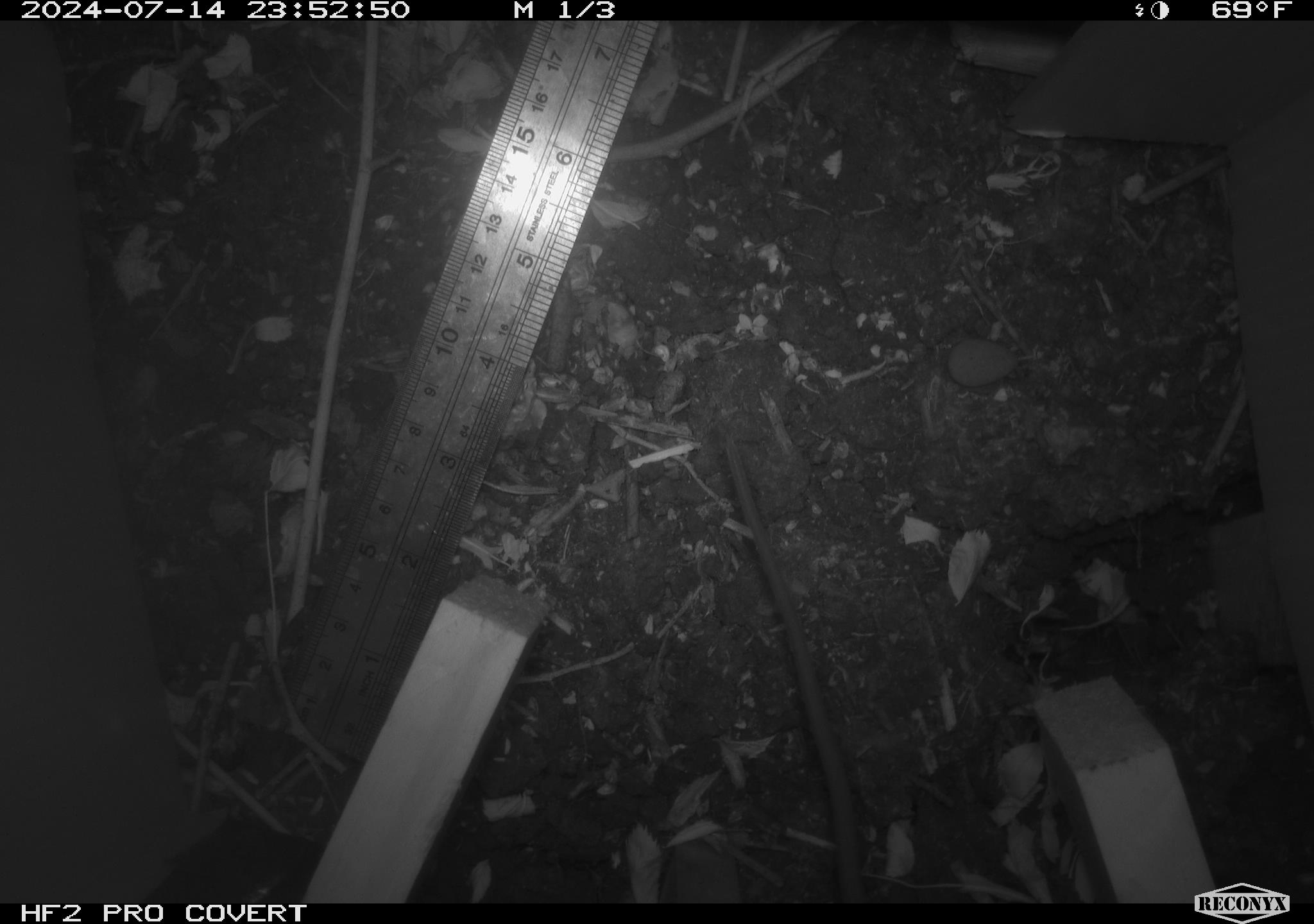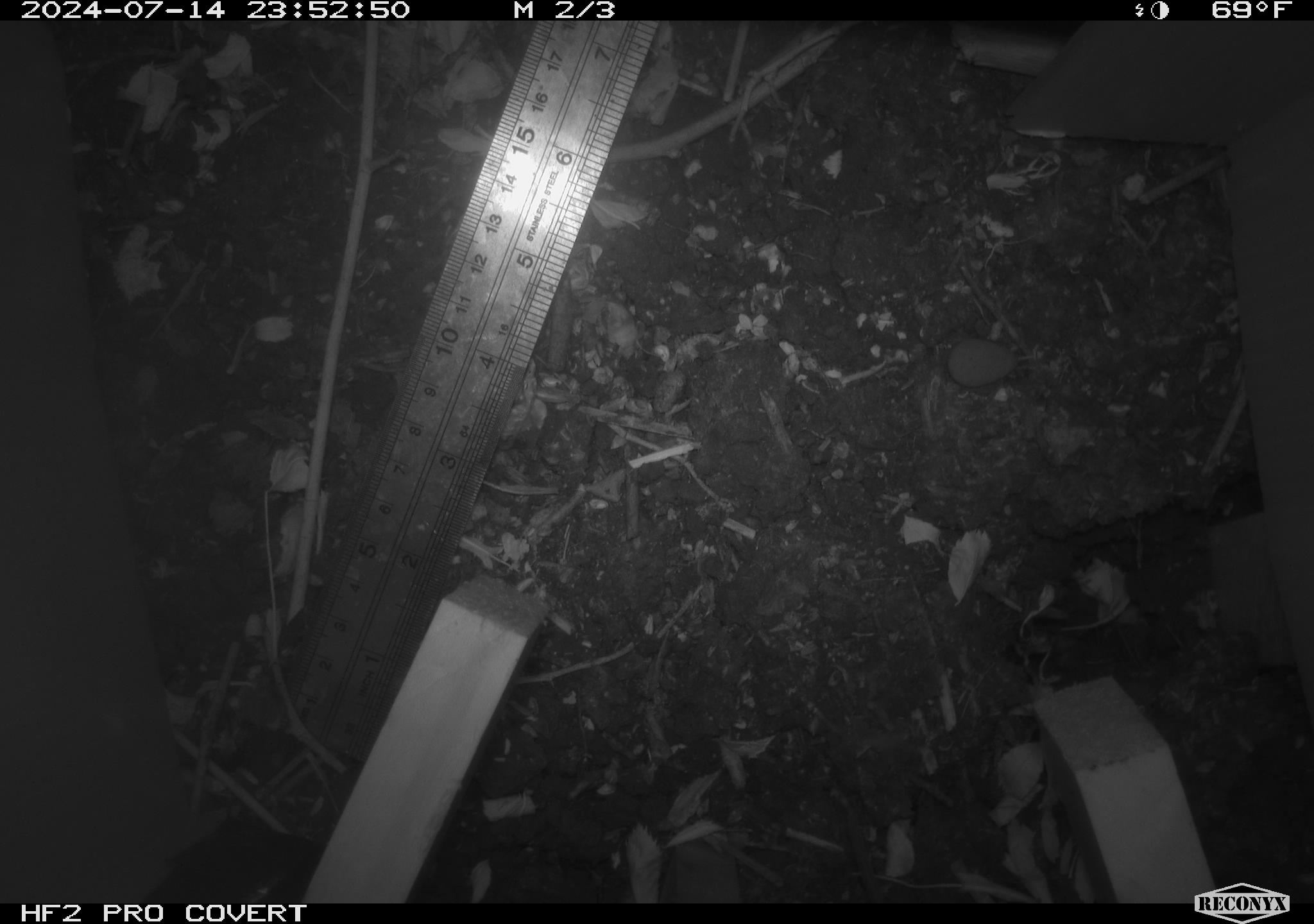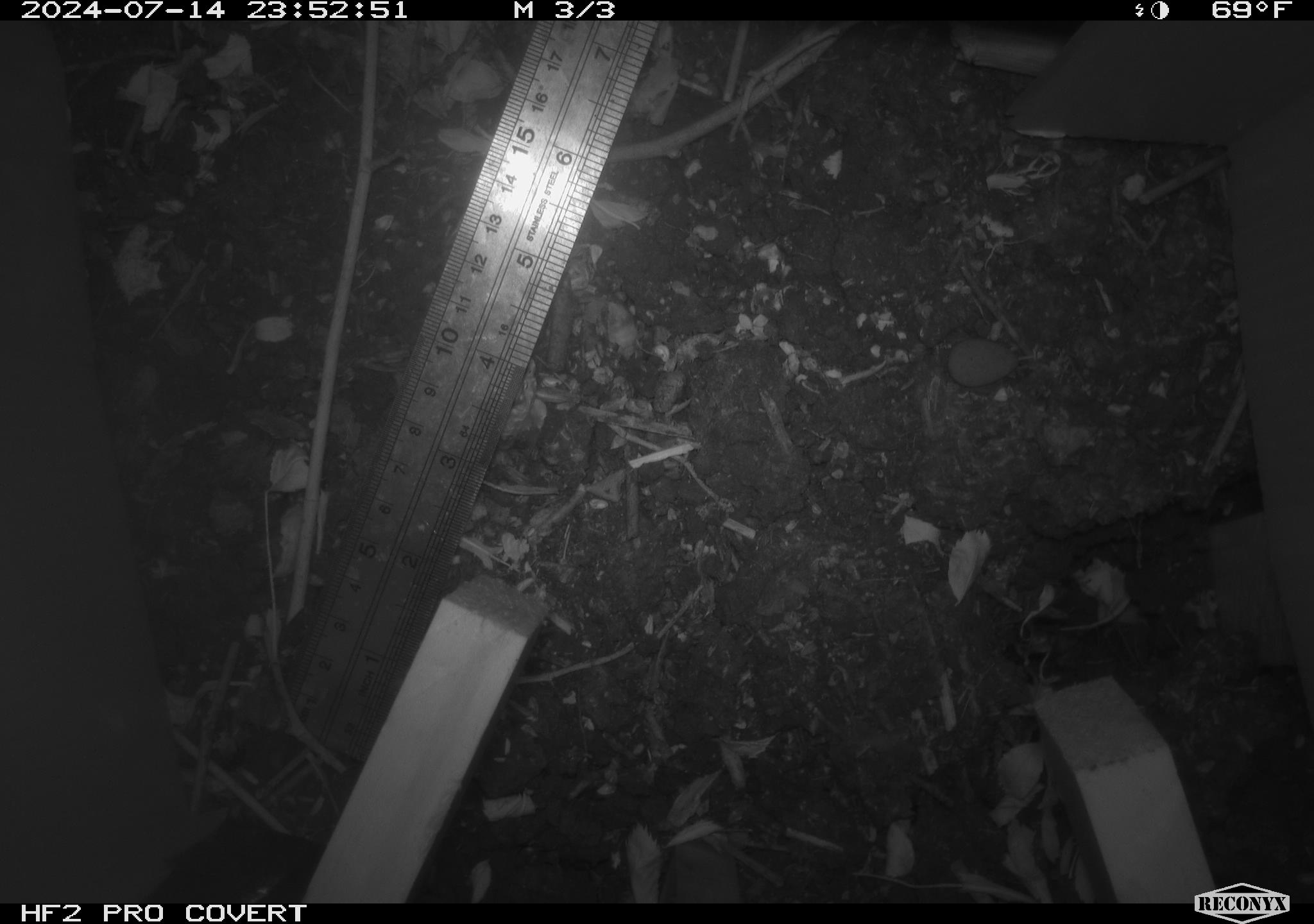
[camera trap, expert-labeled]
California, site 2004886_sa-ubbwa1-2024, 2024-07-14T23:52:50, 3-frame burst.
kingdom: Animalia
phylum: Chordata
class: Mammalia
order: Rodentia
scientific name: Rodentia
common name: woodrat or rat or mouse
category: woodrat or rat or mouse species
Woodrat or rat or mouse species (woodrat or rat or mouse) (Rodentia).